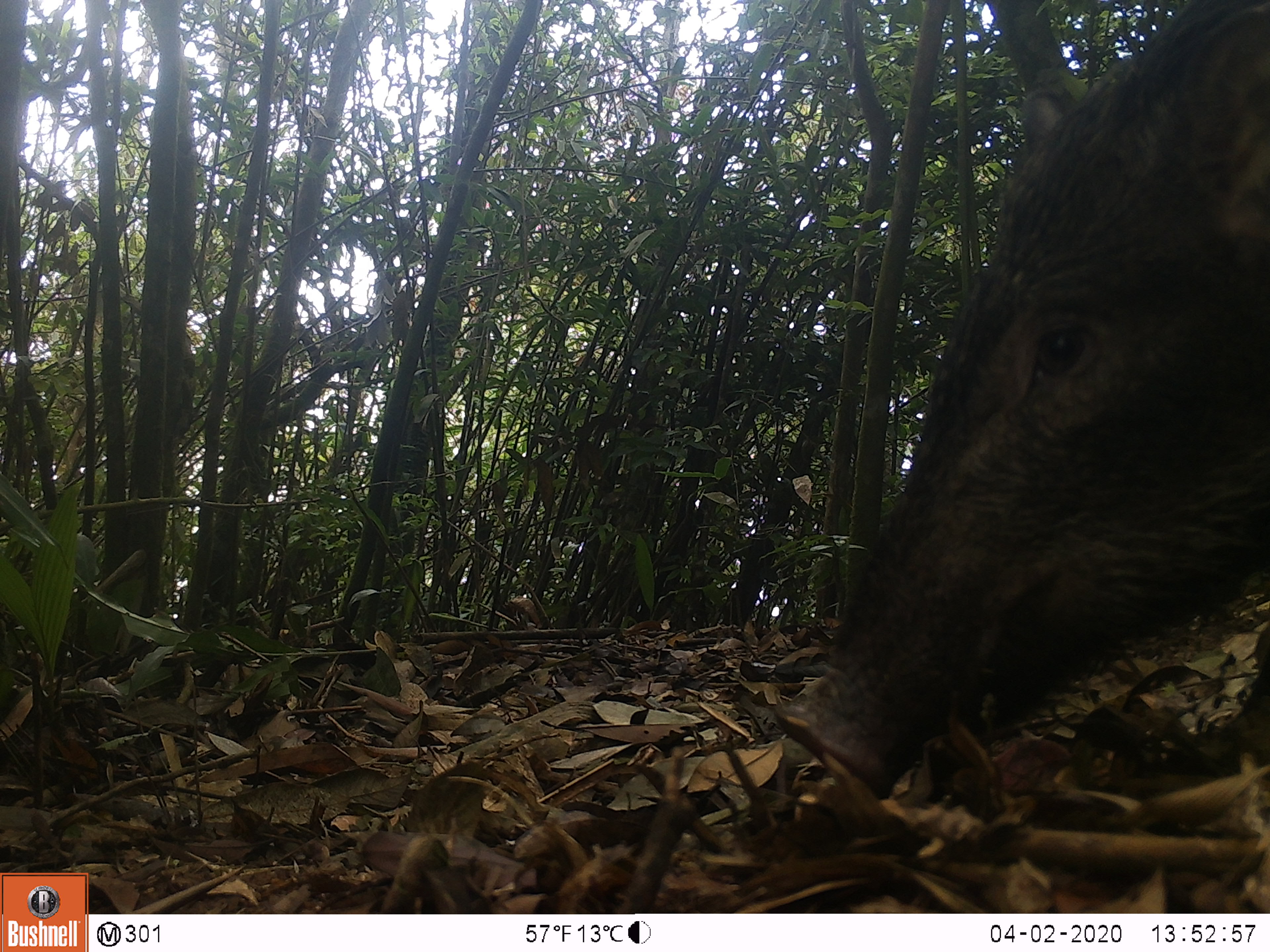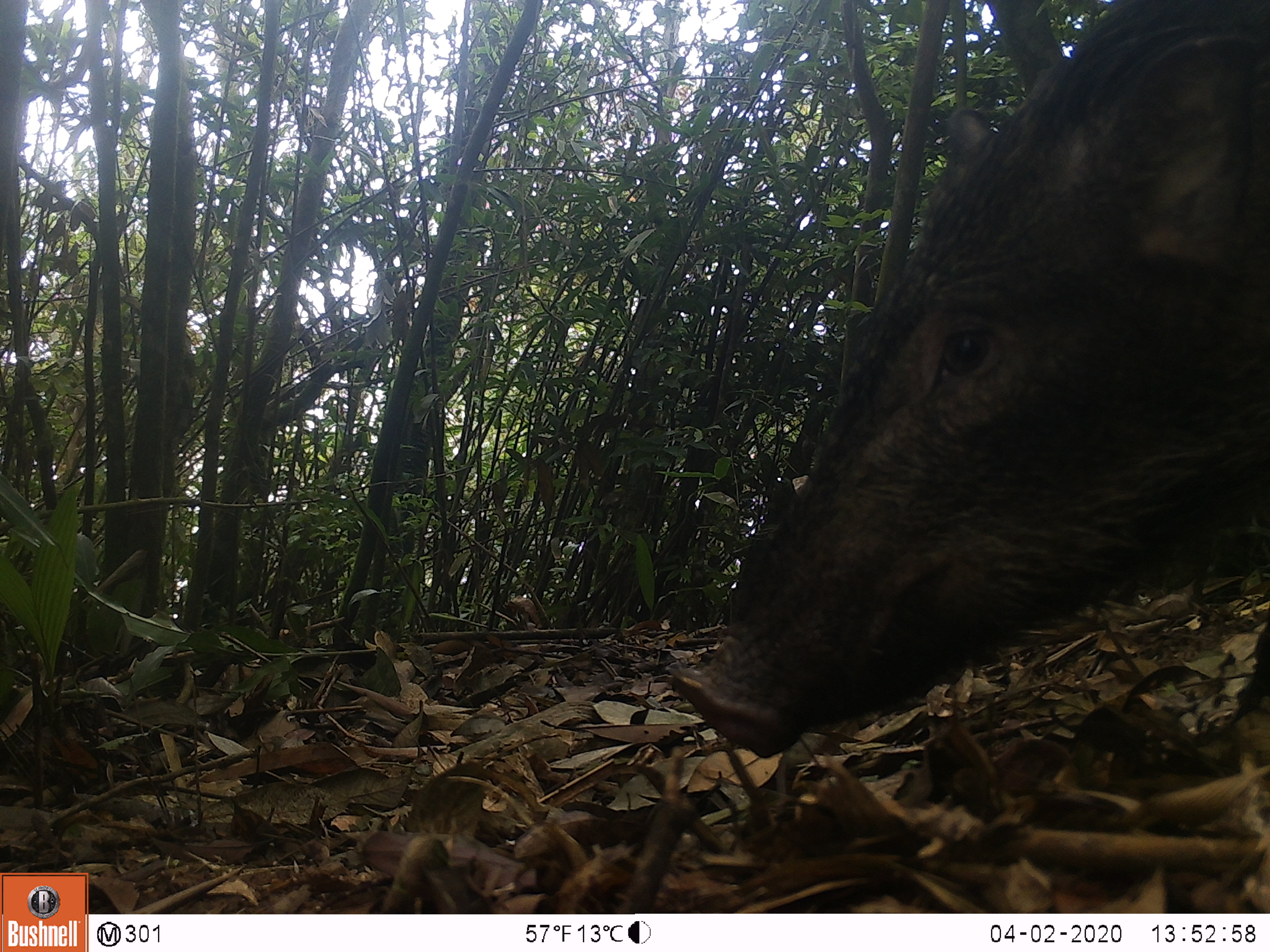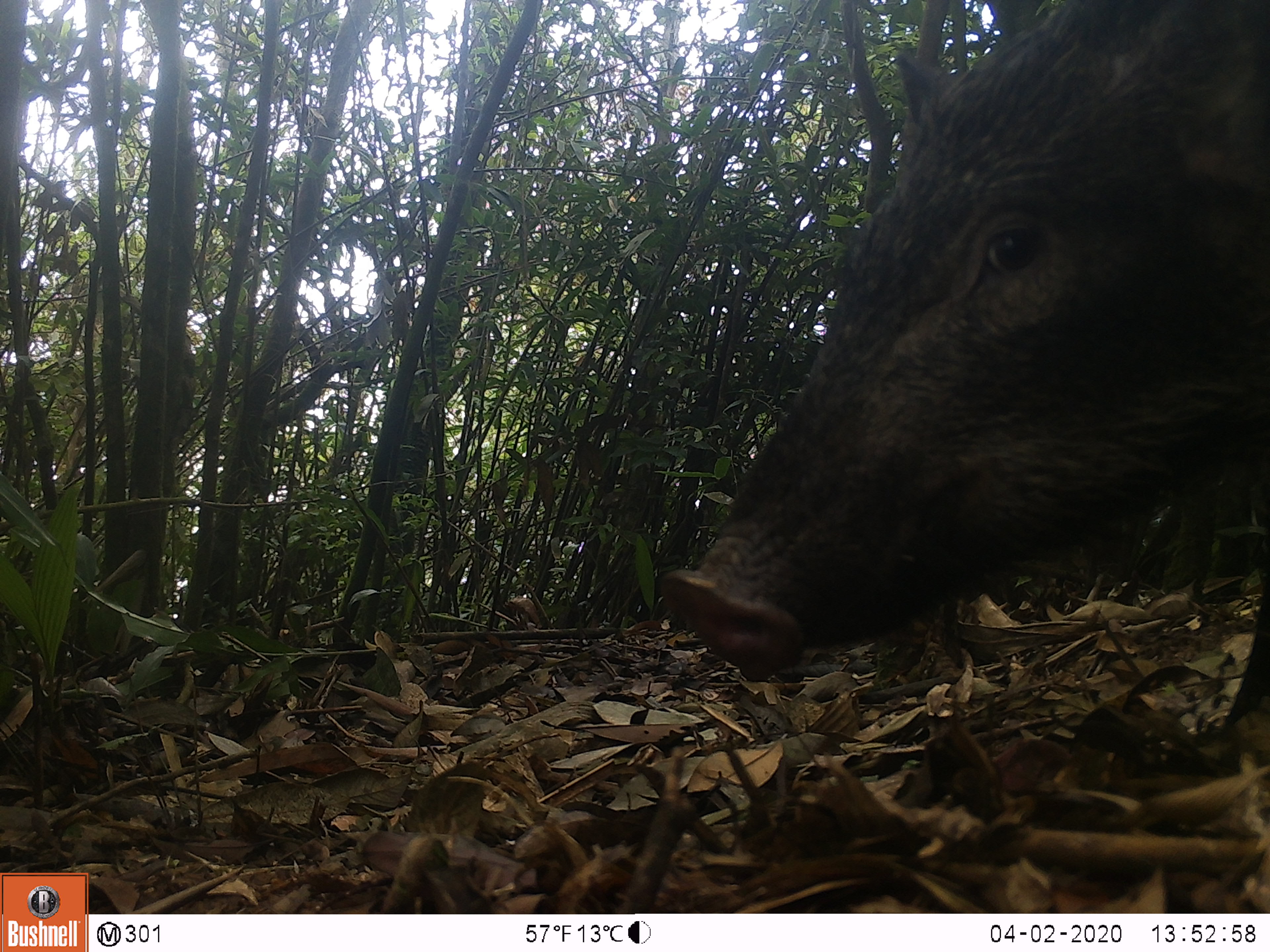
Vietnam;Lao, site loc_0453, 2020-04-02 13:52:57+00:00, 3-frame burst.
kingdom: Animalia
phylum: Chordata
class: Mammalia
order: Artiodactyla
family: Suidae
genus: Sus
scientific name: Sus scrofa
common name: eurasian wild pig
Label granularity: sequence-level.